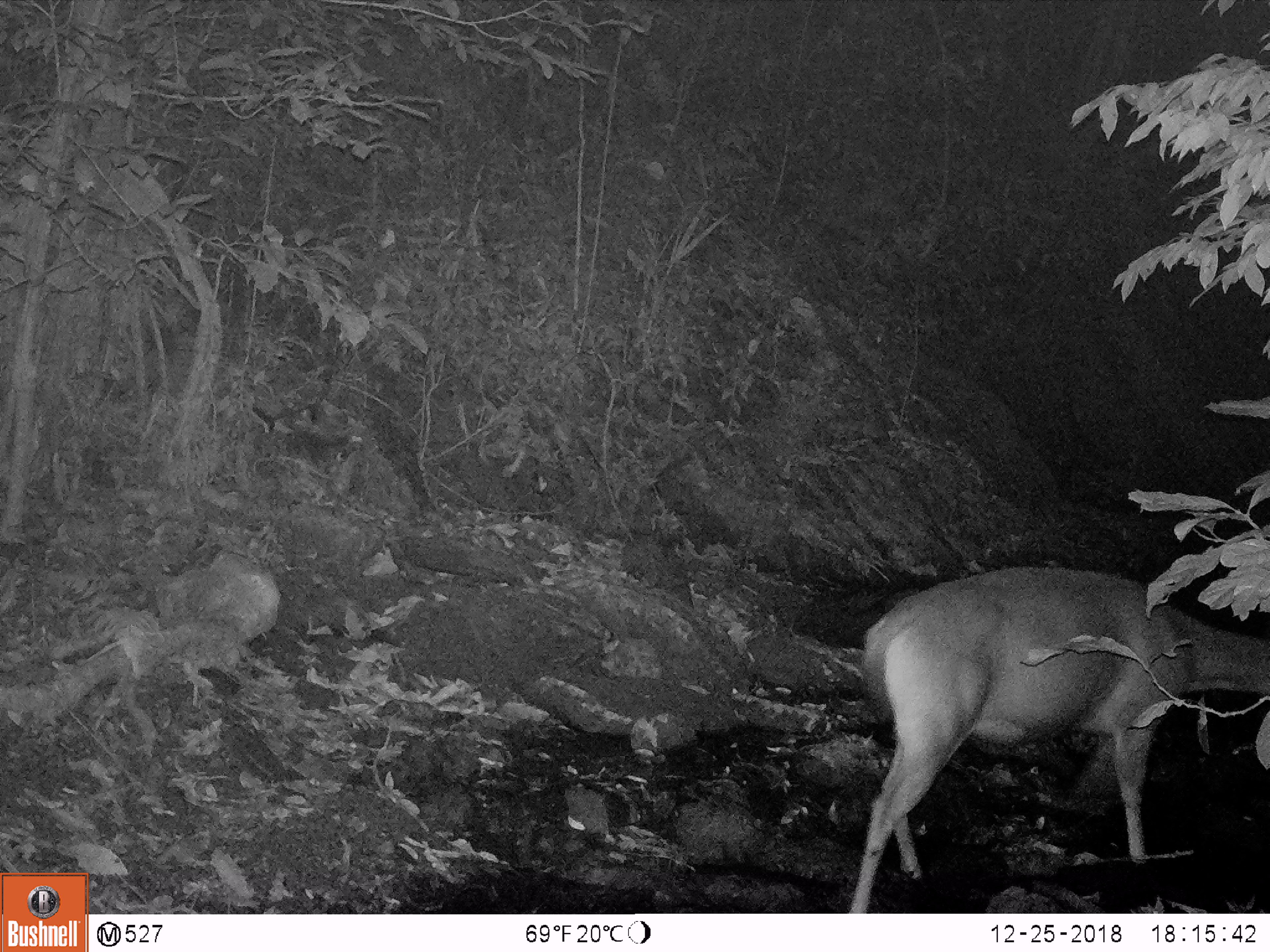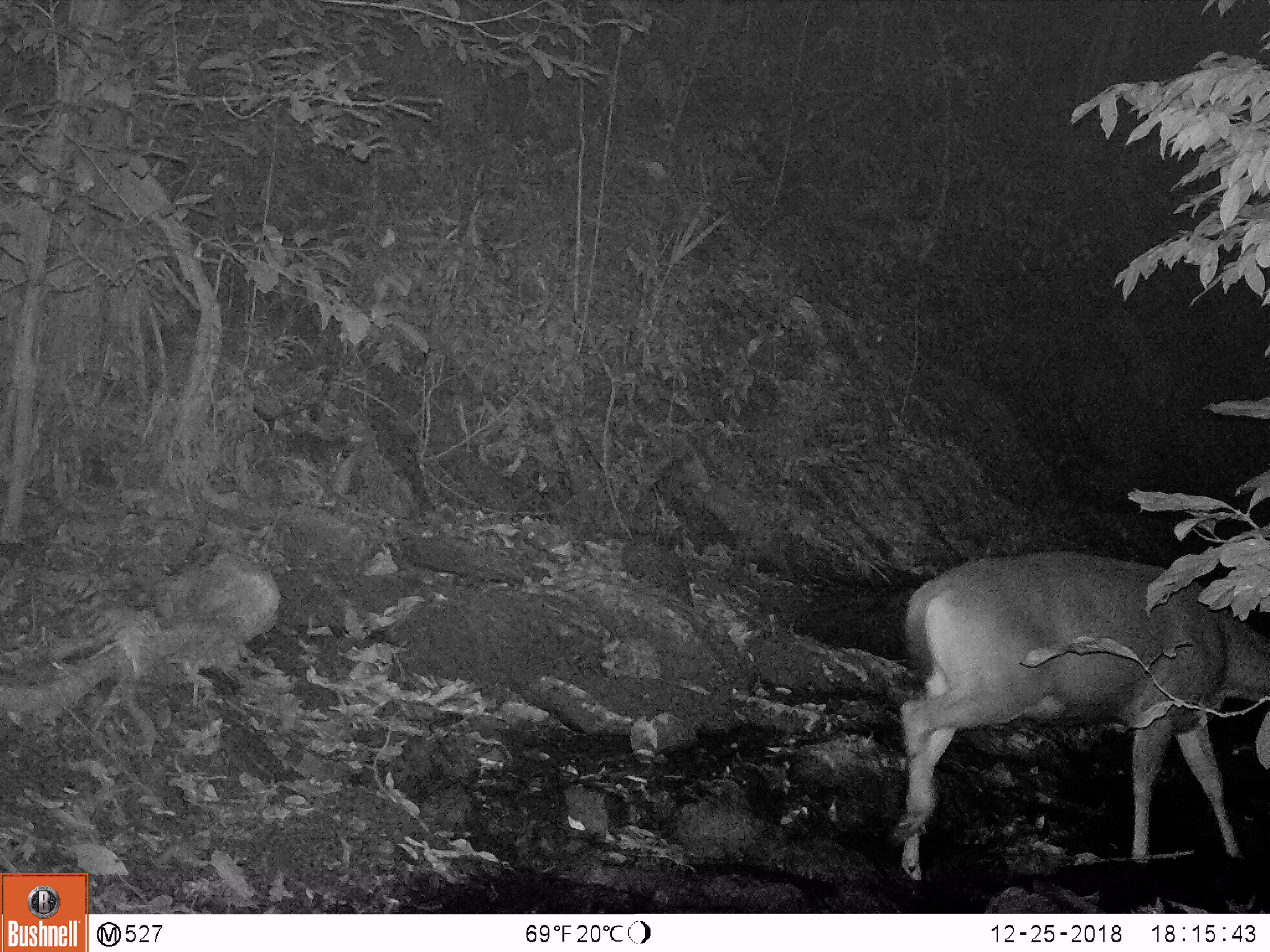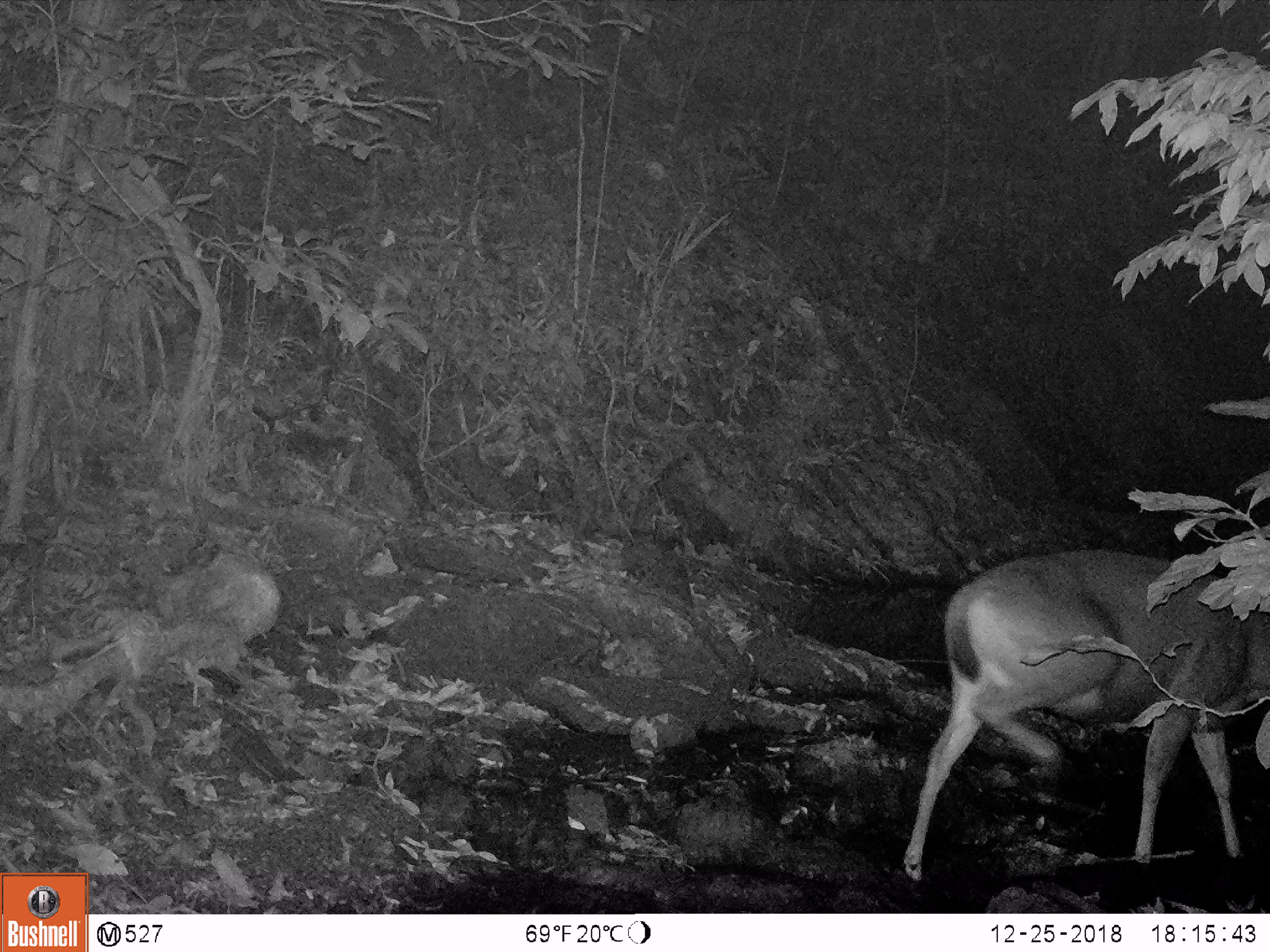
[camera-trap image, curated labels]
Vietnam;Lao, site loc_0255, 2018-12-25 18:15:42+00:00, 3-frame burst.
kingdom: Animalia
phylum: Chordata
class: Mammalia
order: Artiodactyla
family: Cervidae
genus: Rusa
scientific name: Rusa unicolor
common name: sambar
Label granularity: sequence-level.